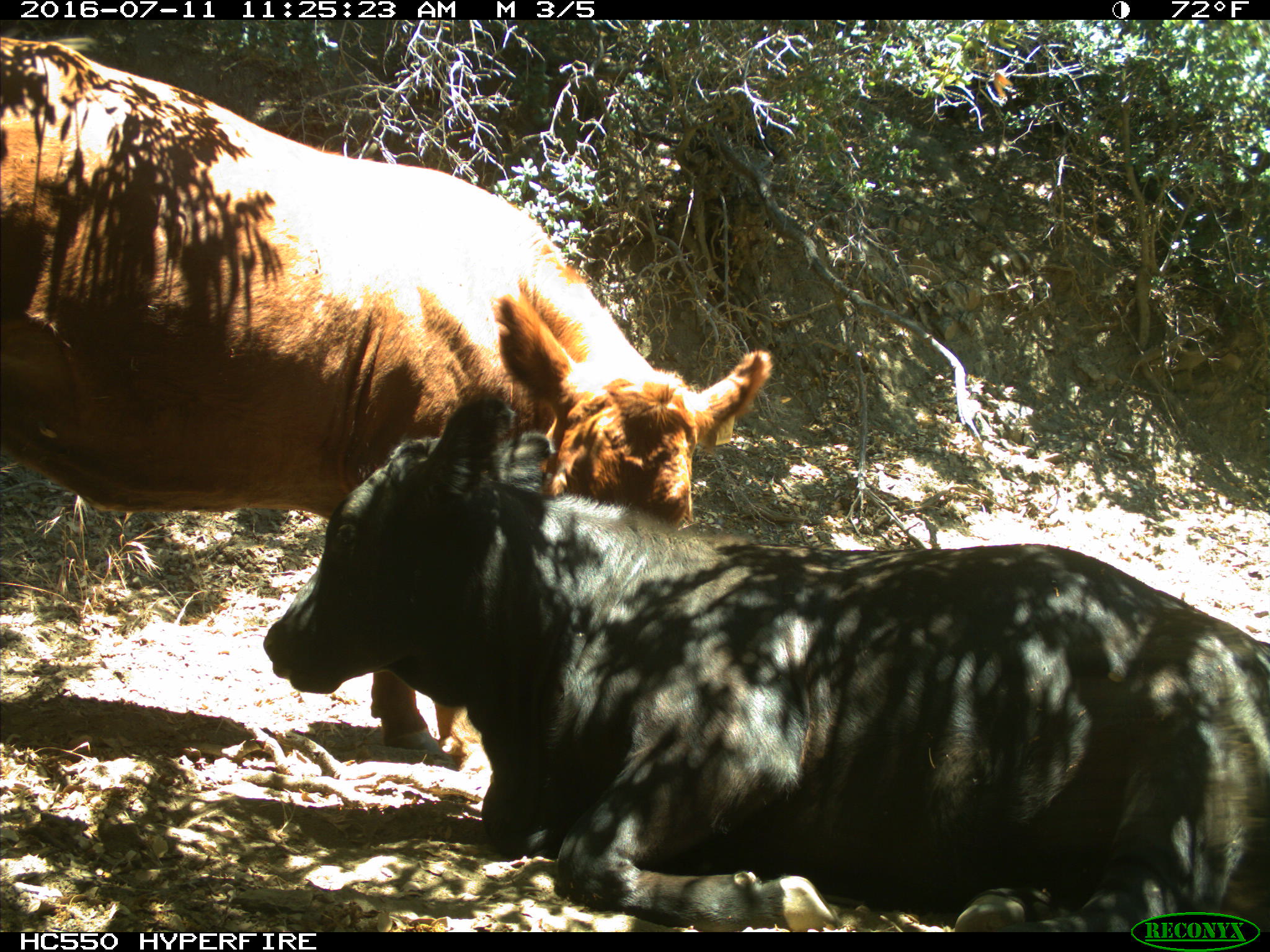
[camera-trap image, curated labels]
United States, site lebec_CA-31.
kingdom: Animalia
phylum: Chordata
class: Mammalia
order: Artiodactyla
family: Bovidae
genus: Bos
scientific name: Bos taurus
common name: domestic cow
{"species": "Bos taurus (domestic cow)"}